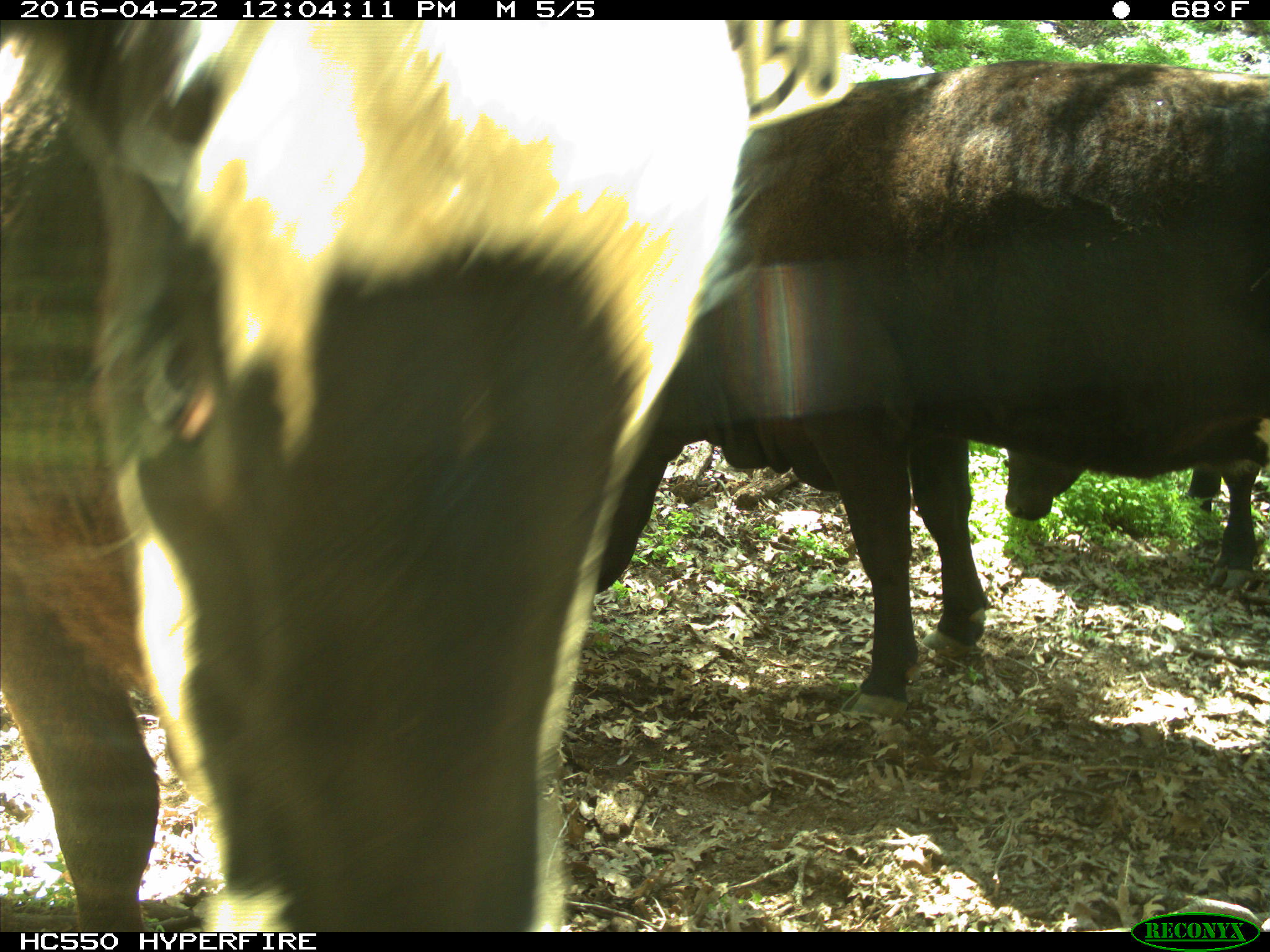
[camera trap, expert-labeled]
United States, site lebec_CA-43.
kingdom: Animalia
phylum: Chordata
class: Mammalia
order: Artiodactyla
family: Bovidae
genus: Bos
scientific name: Bos taurus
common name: domestic cow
Bos taurus (domestic cow).